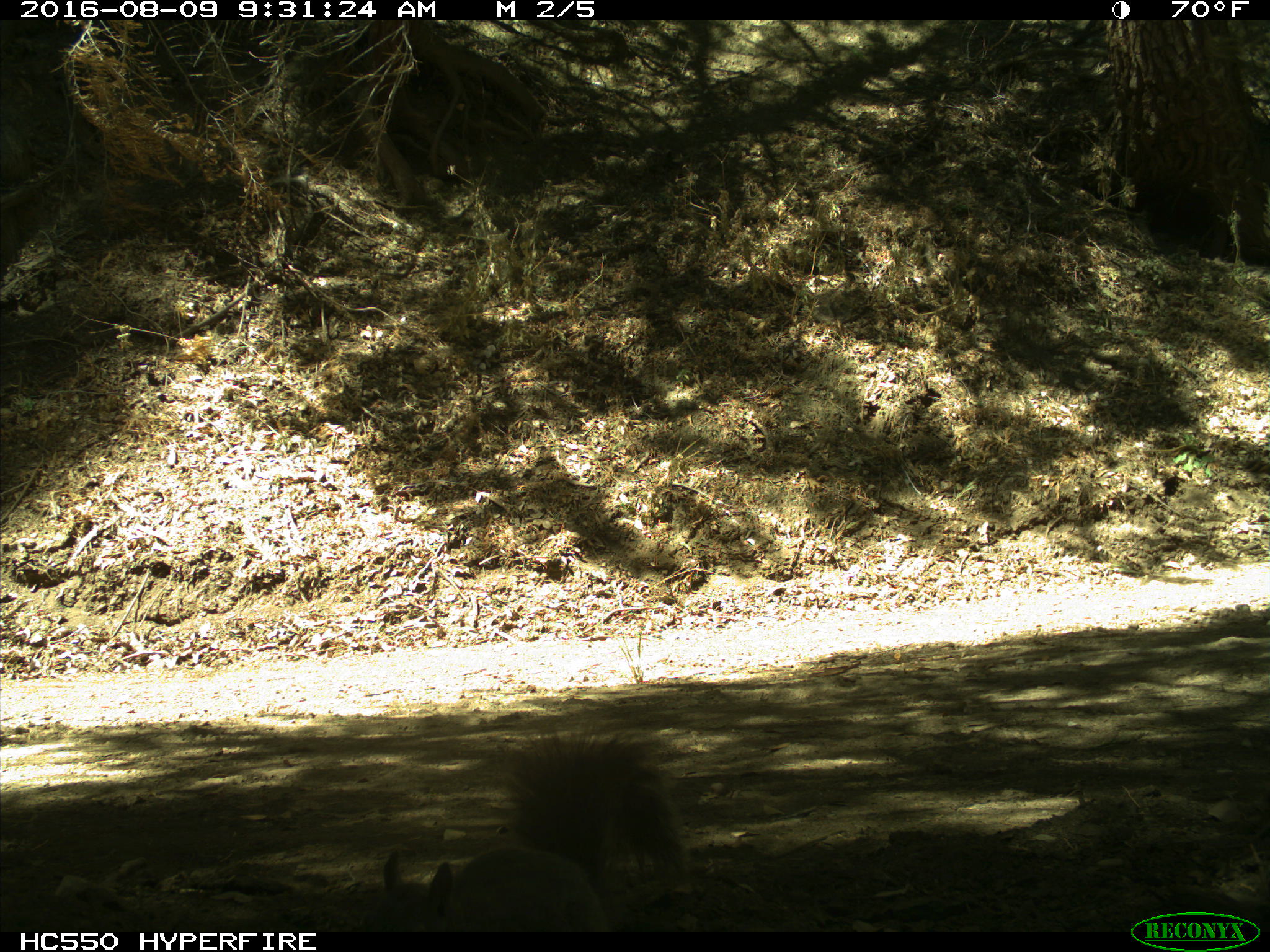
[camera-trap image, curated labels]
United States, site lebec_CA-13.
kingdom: Animalia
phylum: Chordata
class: Mammalia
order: Rodentia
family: Sciuridae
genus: Sciurus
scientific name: Sciurus carolinensis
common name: eastern gray squirrel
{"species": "Sciurus carolinensis (eastern gray squirrel)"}